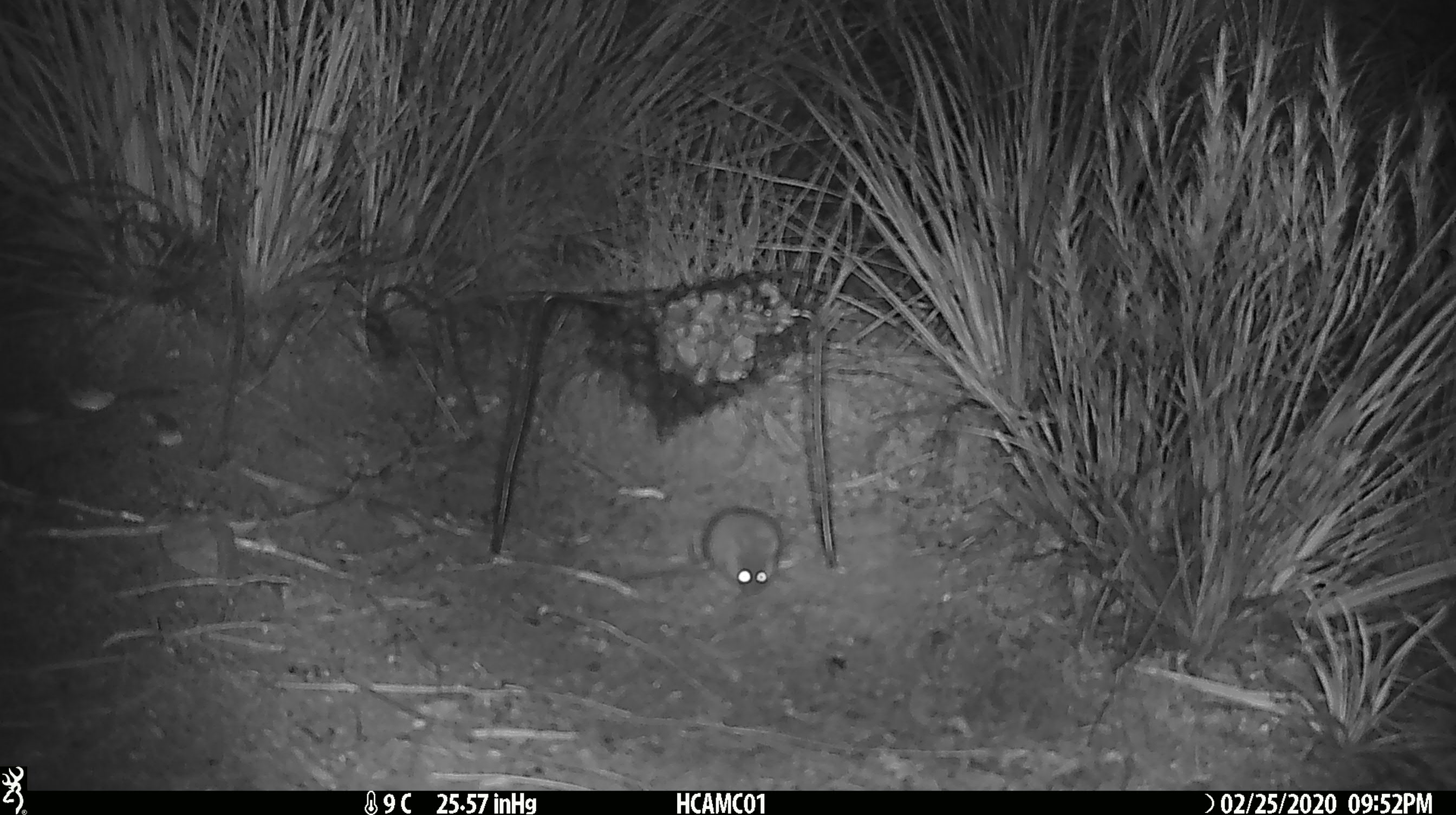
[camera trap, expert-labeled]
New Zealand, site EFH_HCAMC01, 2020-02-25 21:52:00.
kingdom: Animalia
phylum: Chordata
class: Mammalia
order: Rodentia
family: Muridae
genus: Mus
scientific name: Mus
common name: mouse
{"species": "mouse (Mus)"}